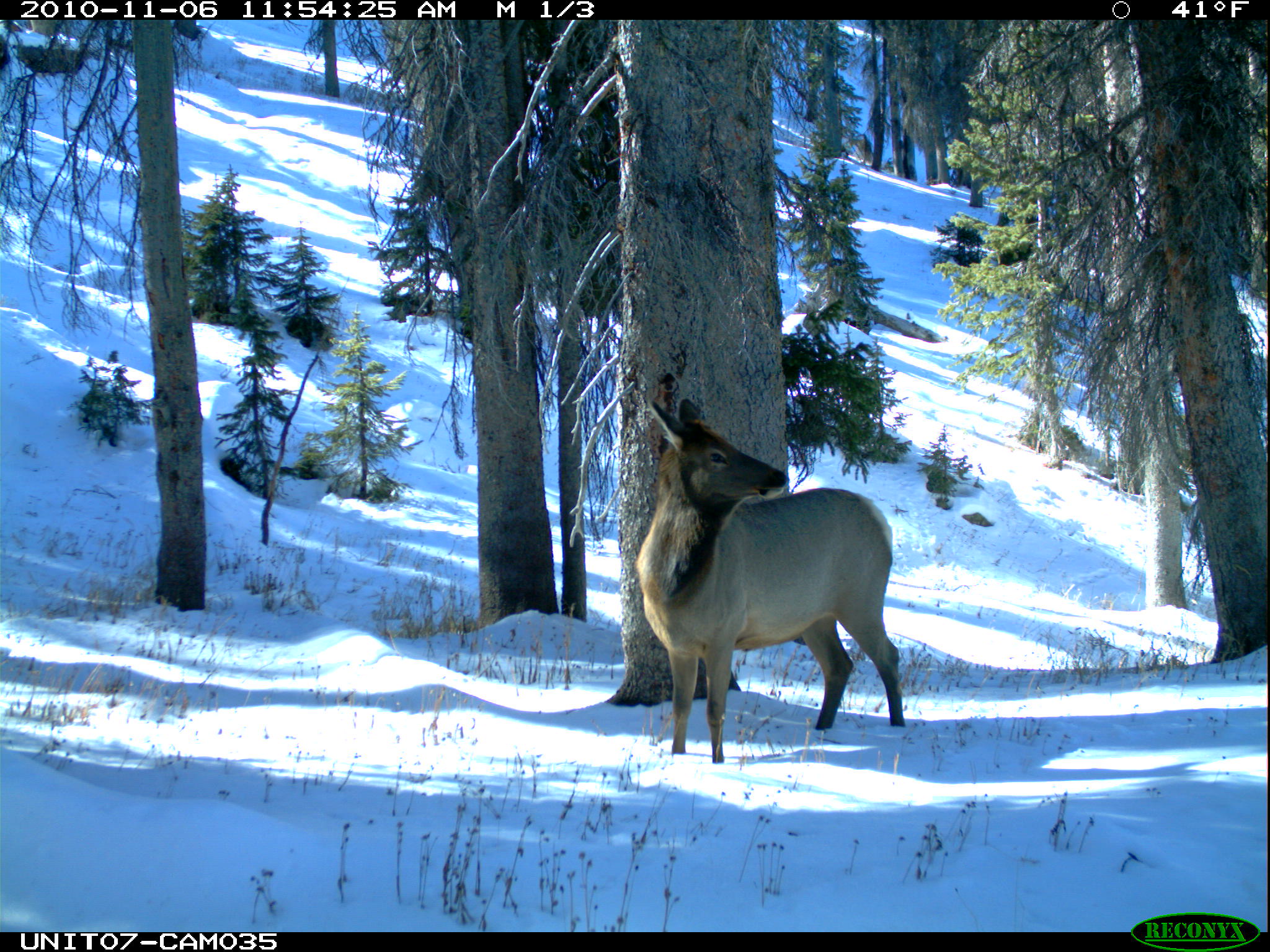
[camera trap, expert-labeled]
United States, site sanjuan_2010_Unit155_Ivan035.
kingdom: Animalia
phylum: Chordata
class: Mammalia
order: Artiodactyla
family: Cervidae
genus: Cervus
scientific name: Cervus elaphus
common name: red deer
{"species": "Cervus elaphus (red deer)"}